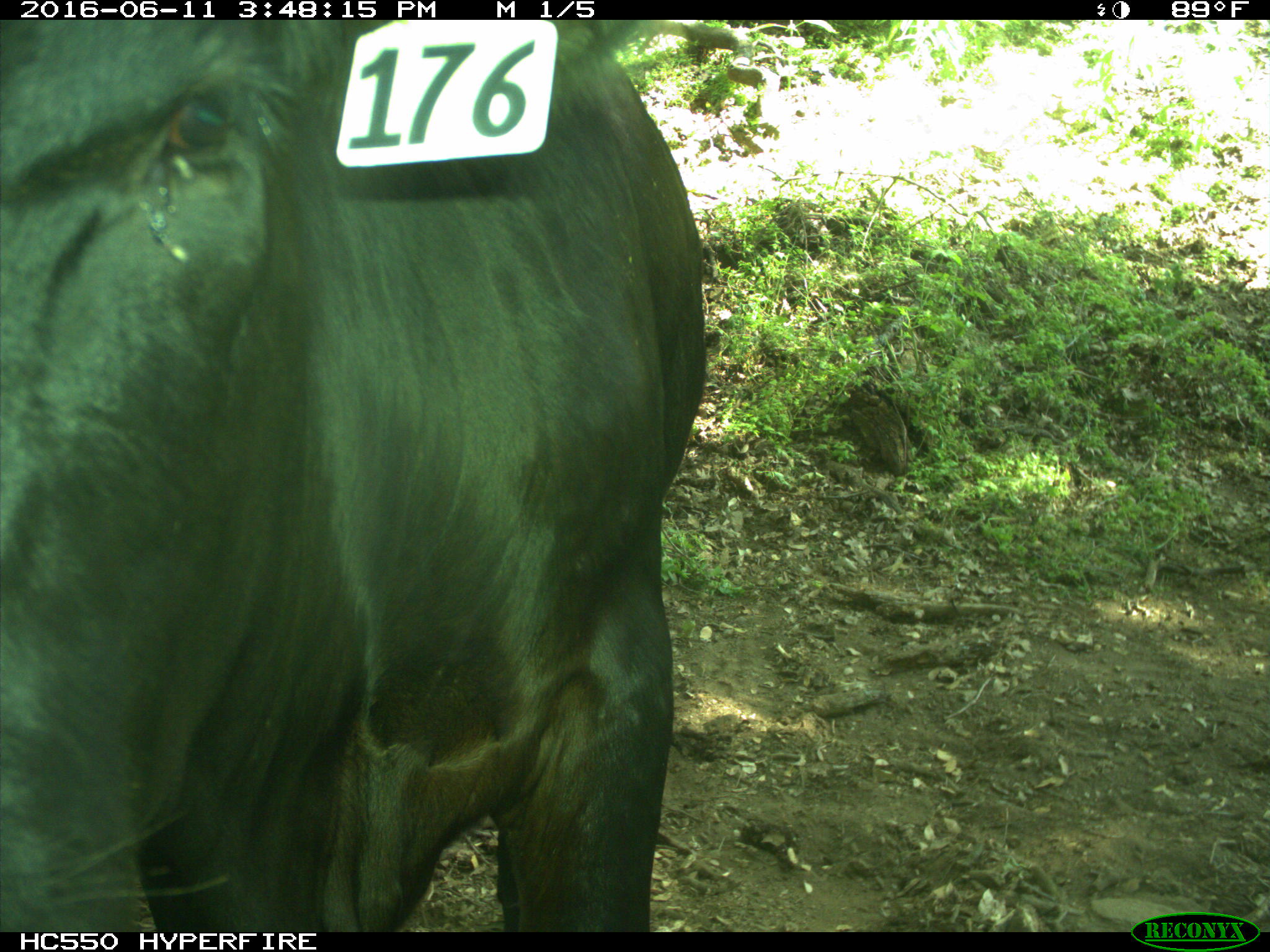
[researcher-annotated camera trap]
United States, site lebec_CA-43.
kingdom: Animalia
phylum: Chordata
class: Mammalia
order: Artiodactyla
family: Bovidae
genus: Bos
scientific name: Bos taurus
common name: domestic cow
Bos taurus (domestic cow).